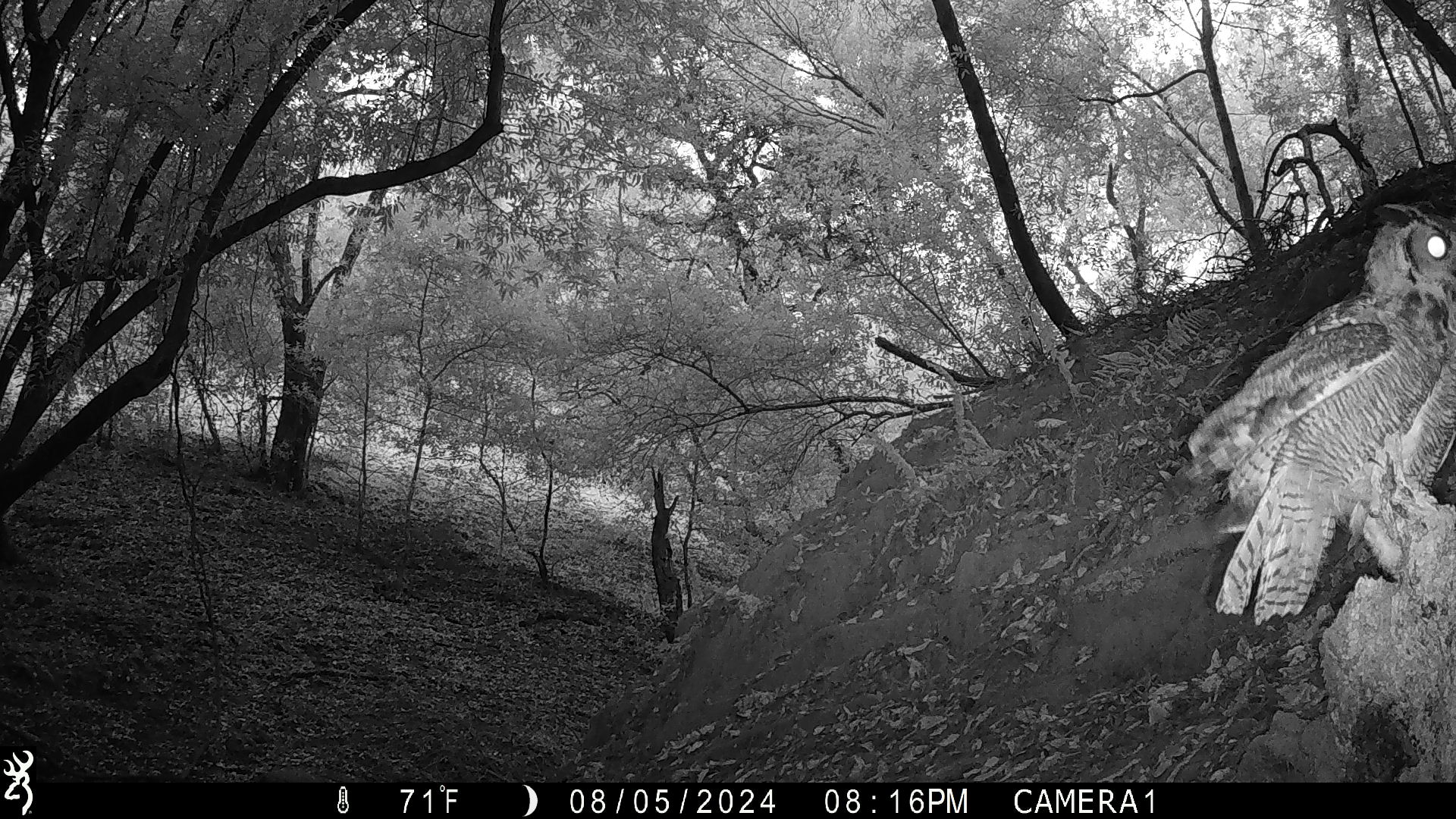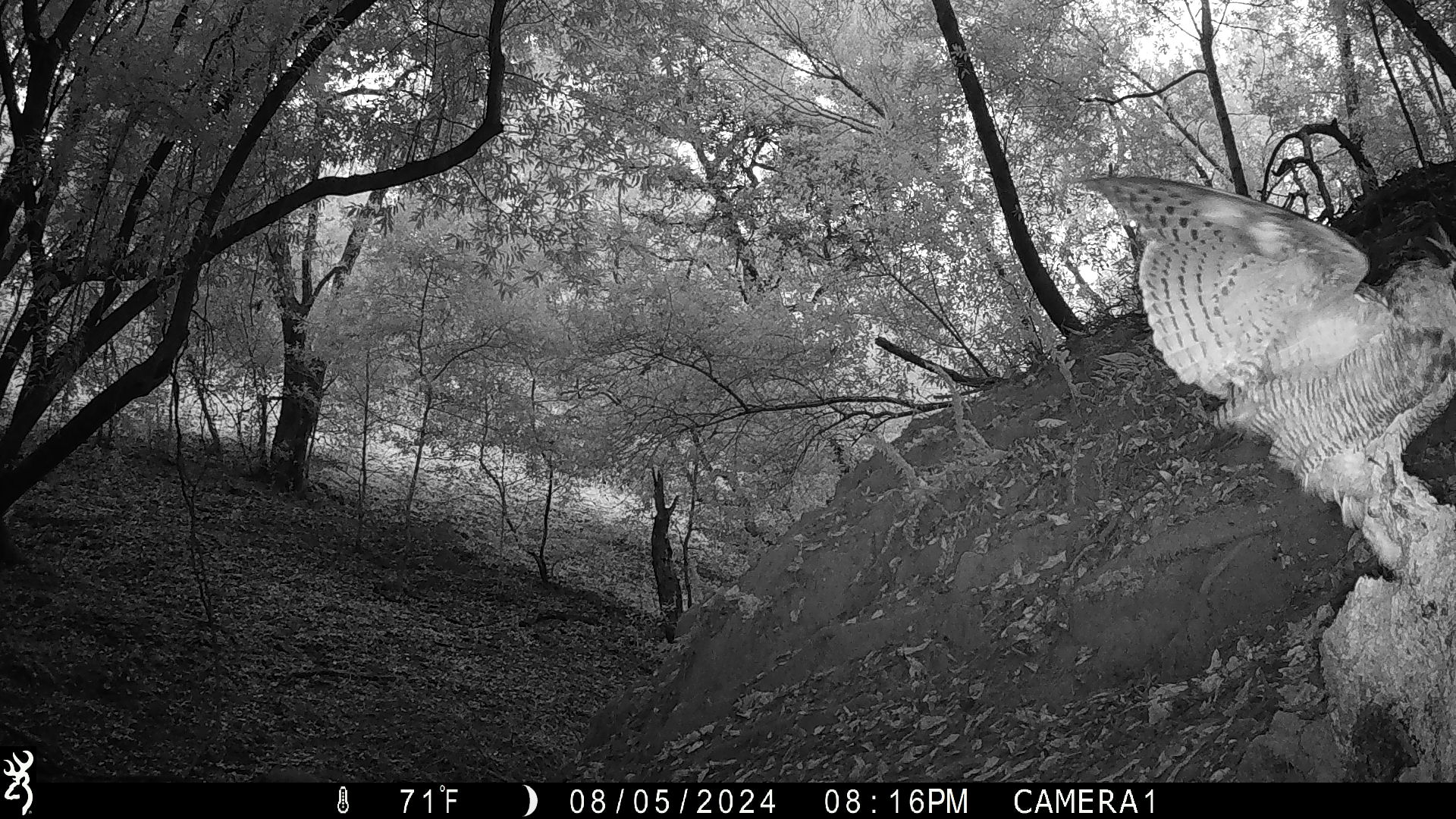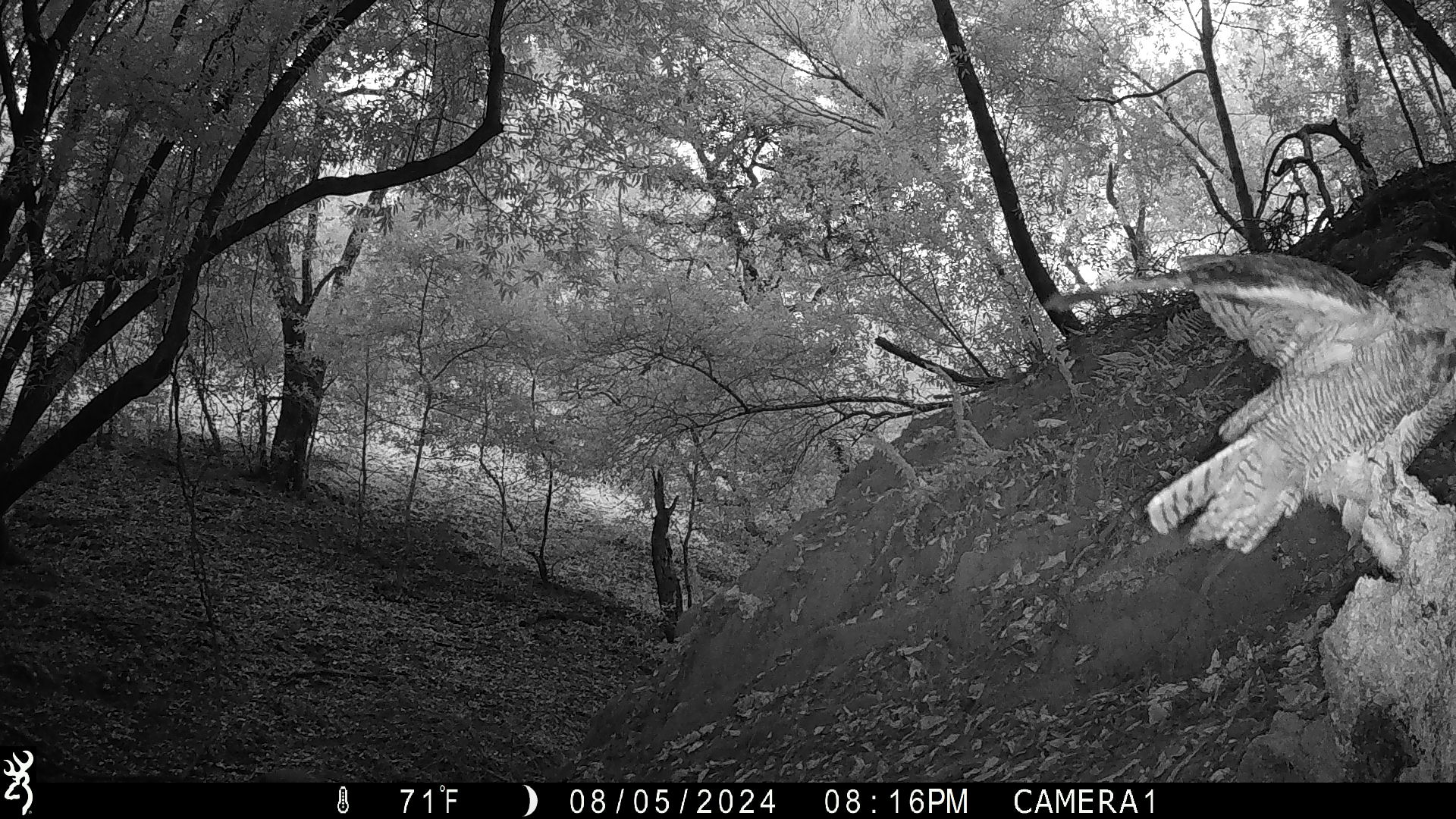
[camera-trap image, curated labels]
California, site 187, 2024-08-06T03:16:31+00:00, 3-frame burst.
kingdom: Animalia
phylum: Chordata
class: Aves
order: Strigiformes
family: Strigidae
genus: Bubo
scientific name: Bubo virginianus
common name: great horned owl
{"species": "great horned owl (Bubo virginianus)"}